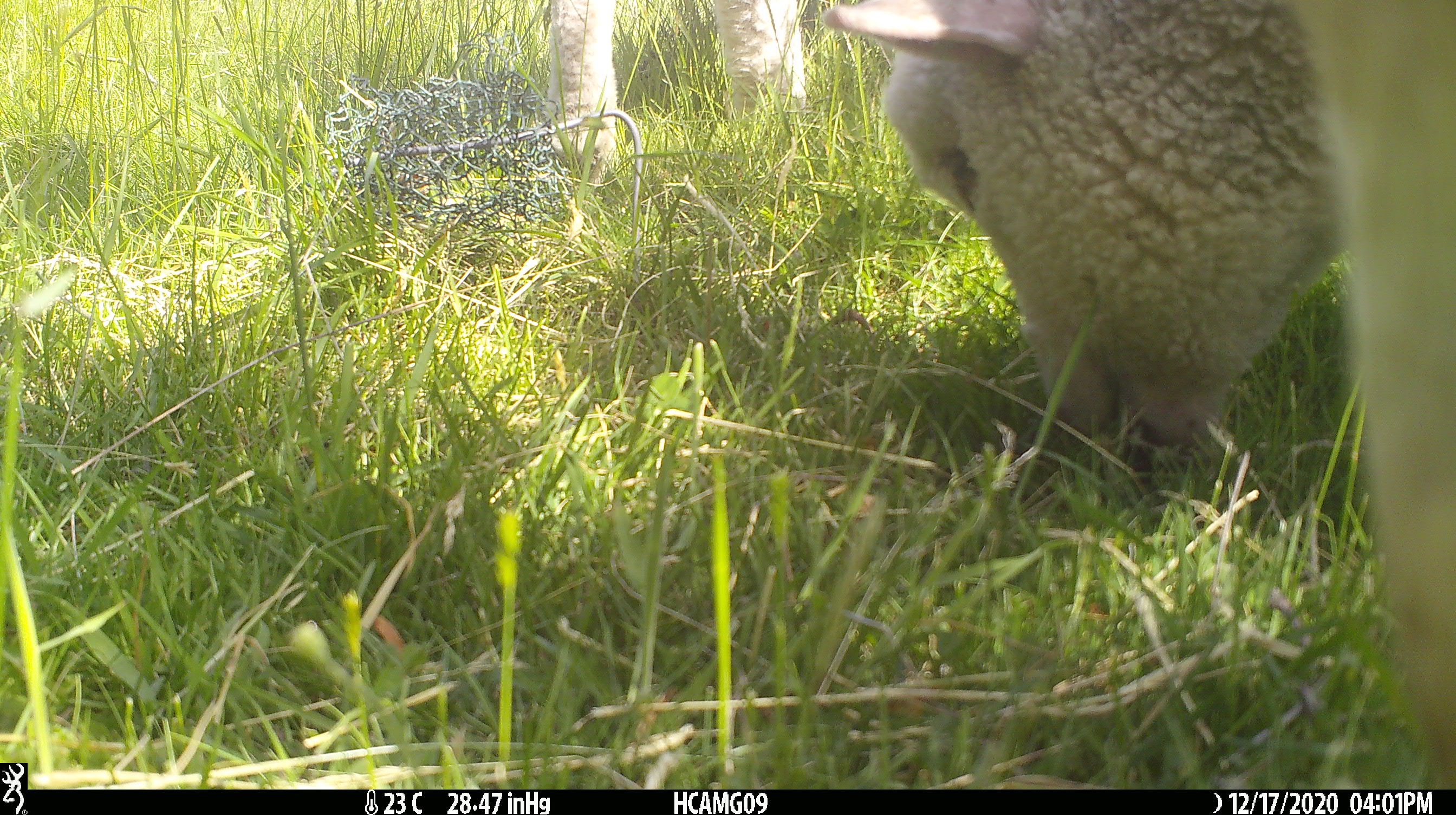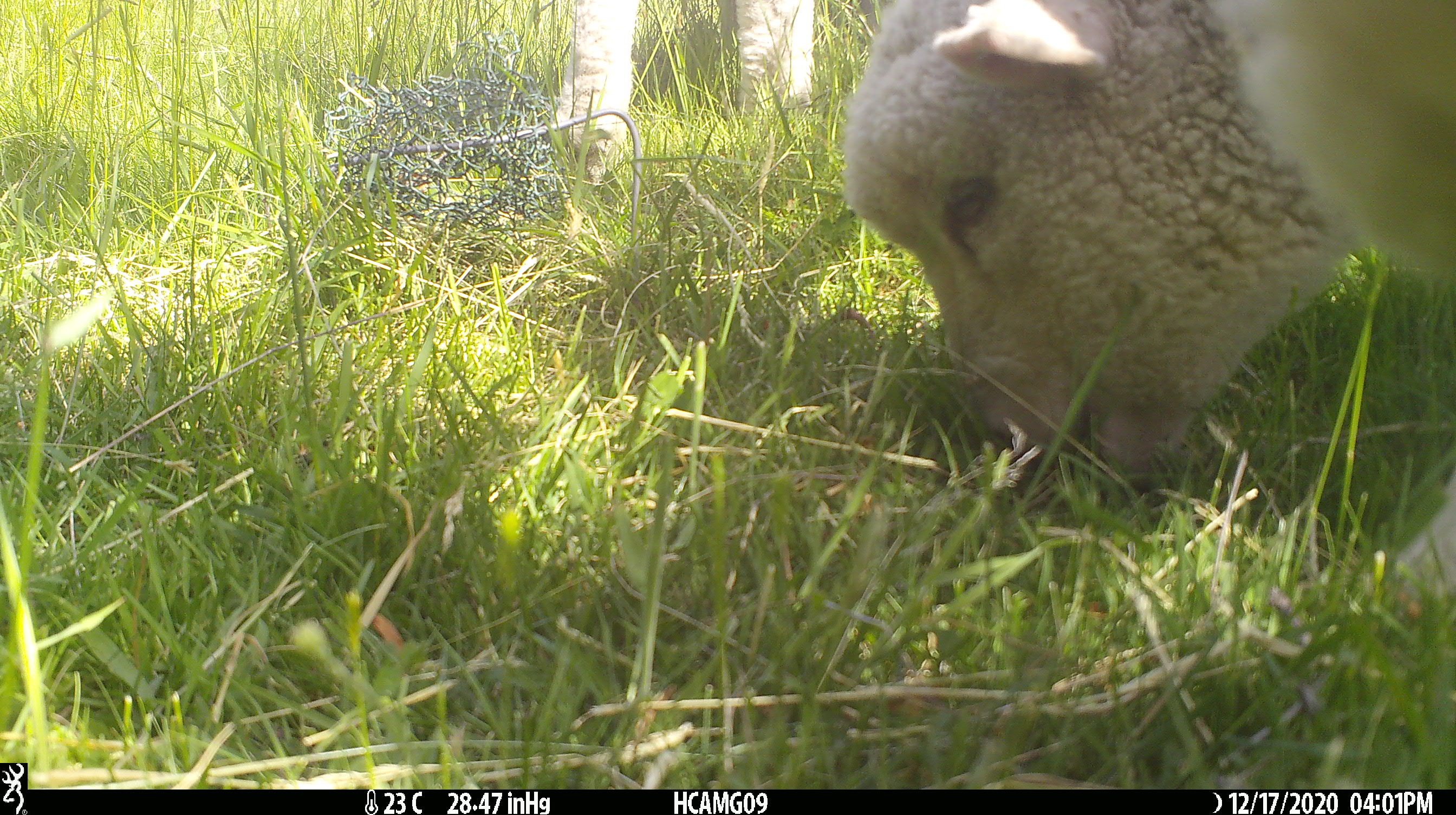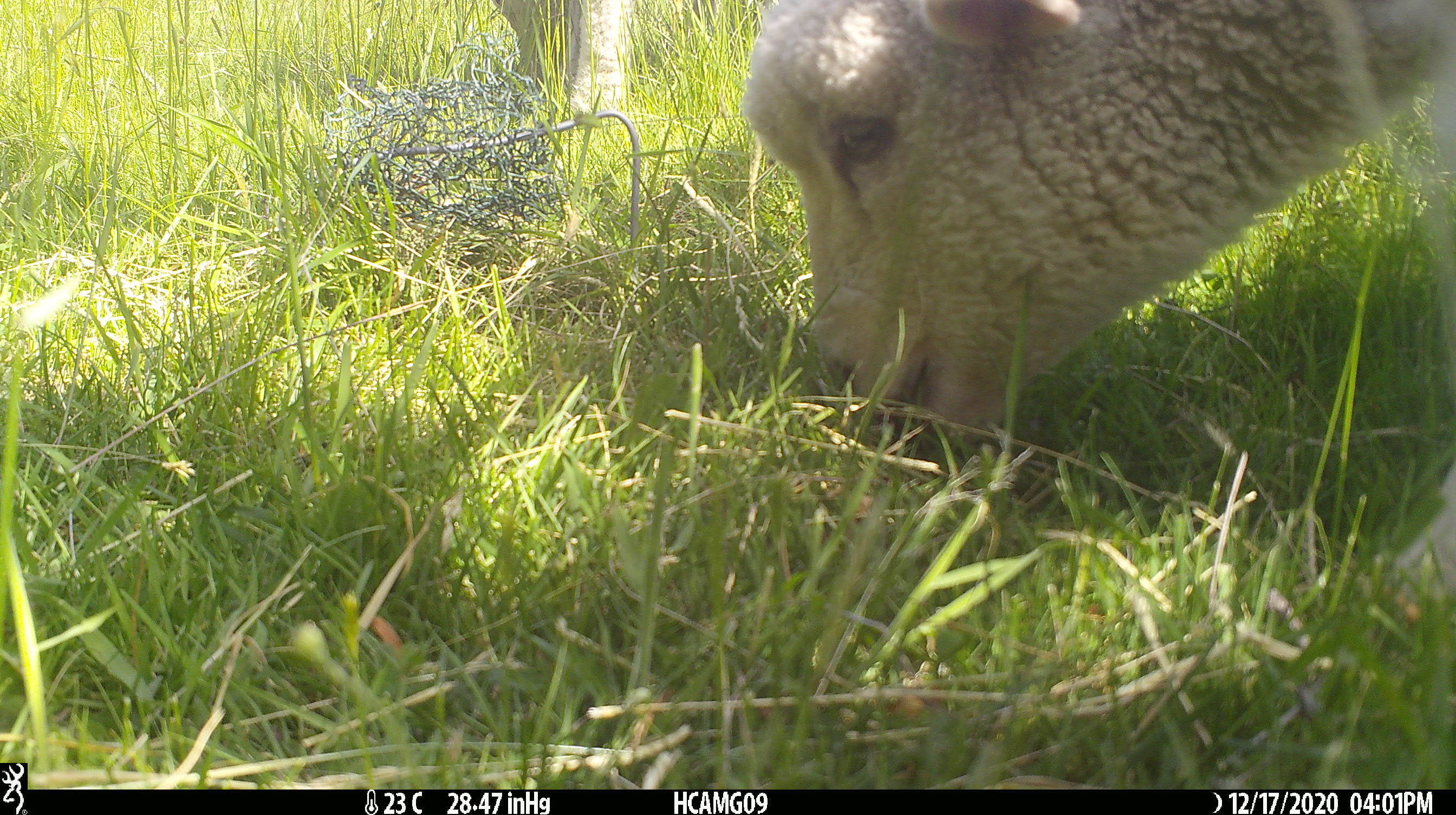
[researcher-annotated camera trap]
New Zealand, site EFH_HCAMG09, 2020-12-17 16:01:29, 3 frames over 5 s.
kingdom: Animalia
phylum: Chordata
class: Mammalia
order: Artiodactyla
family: Bovidae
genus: Ovis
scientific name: Ovis aries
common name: domestic sheep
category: sheep